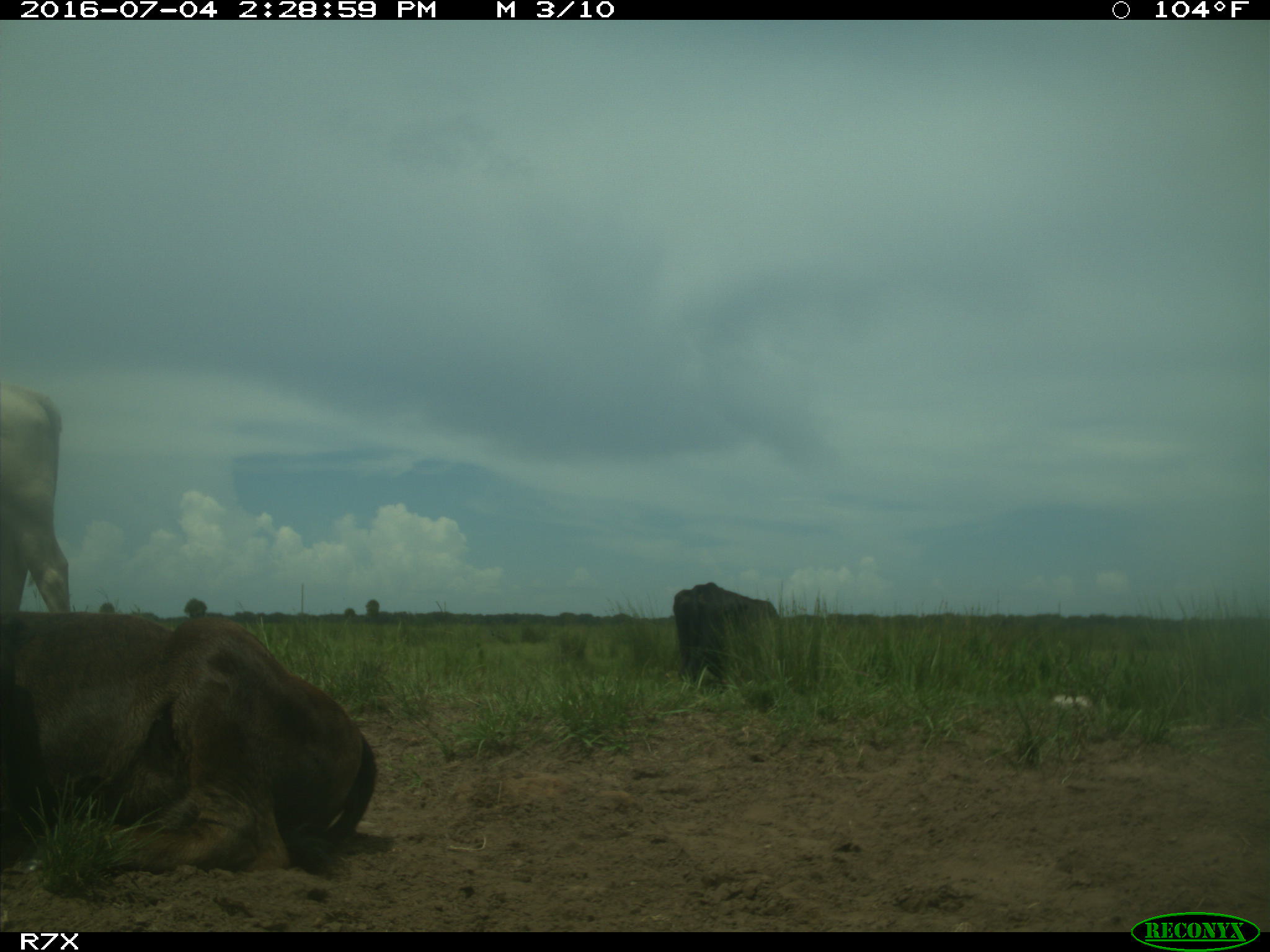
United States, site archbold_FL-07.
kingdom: Animalia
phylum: Chordata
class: Mammalia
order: Artiodactyla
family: Bovidae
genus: Bos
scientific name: Bos taurus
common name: domestic cow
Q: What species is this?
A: Bos taurus (domestic cow).